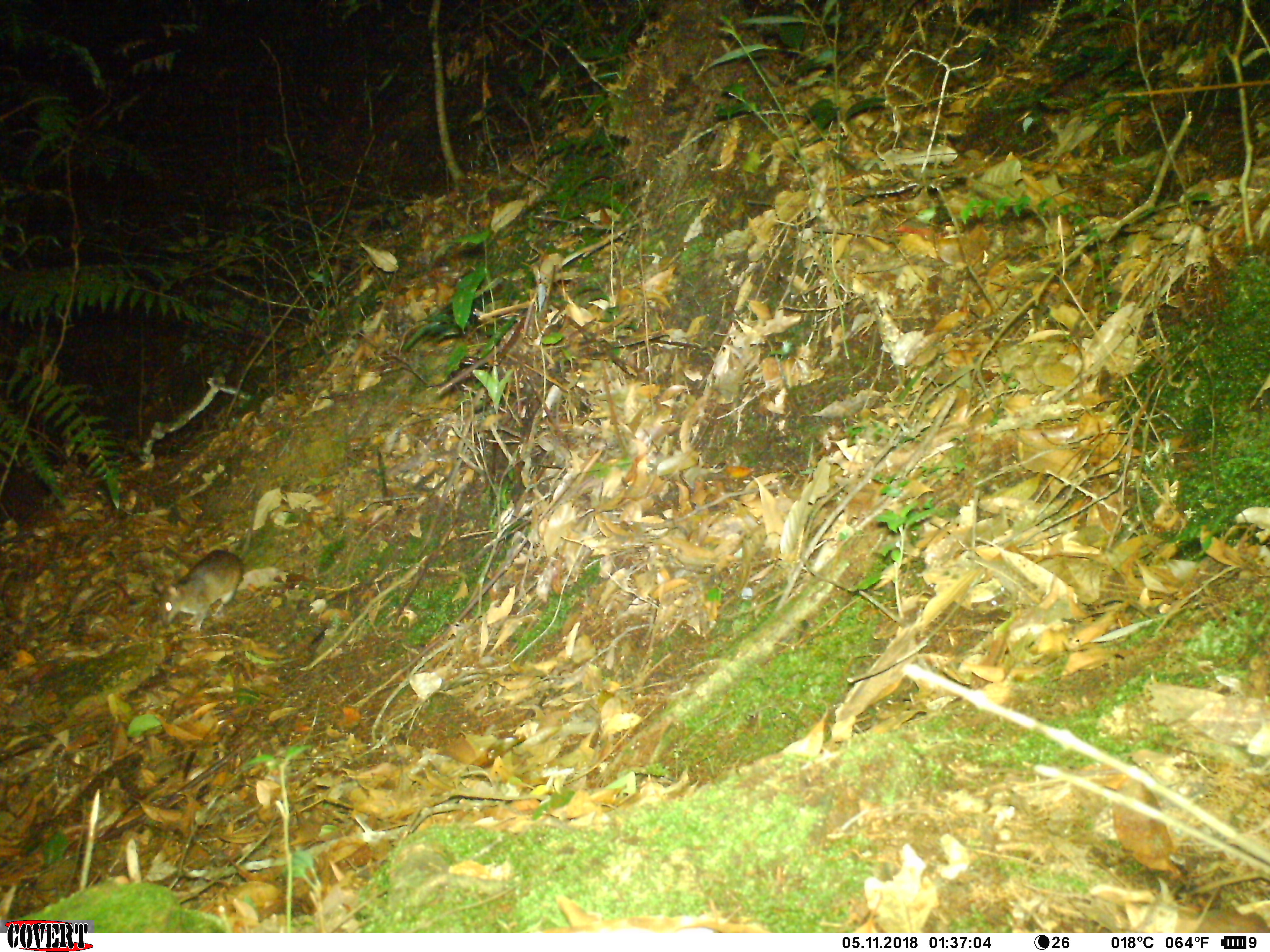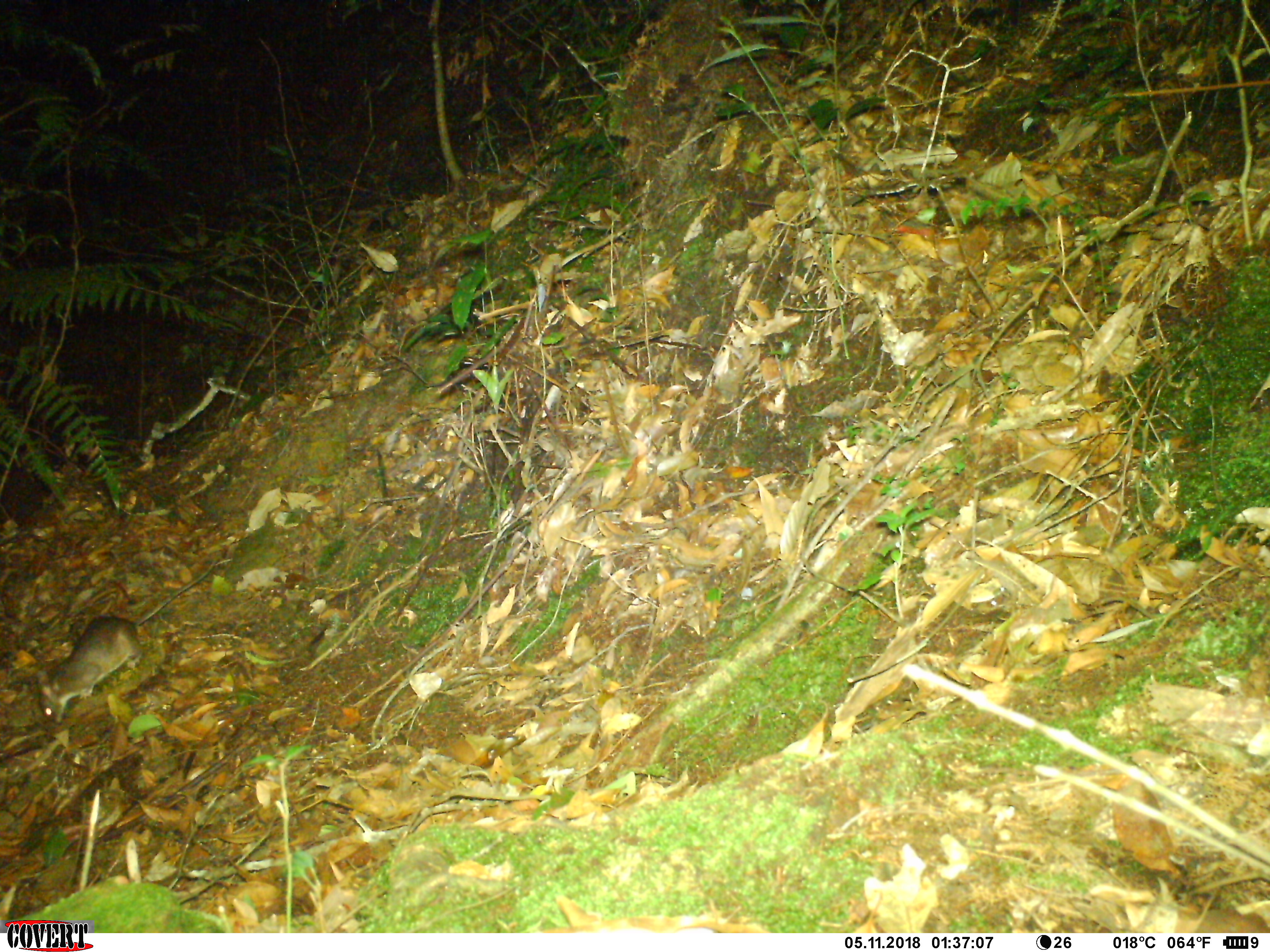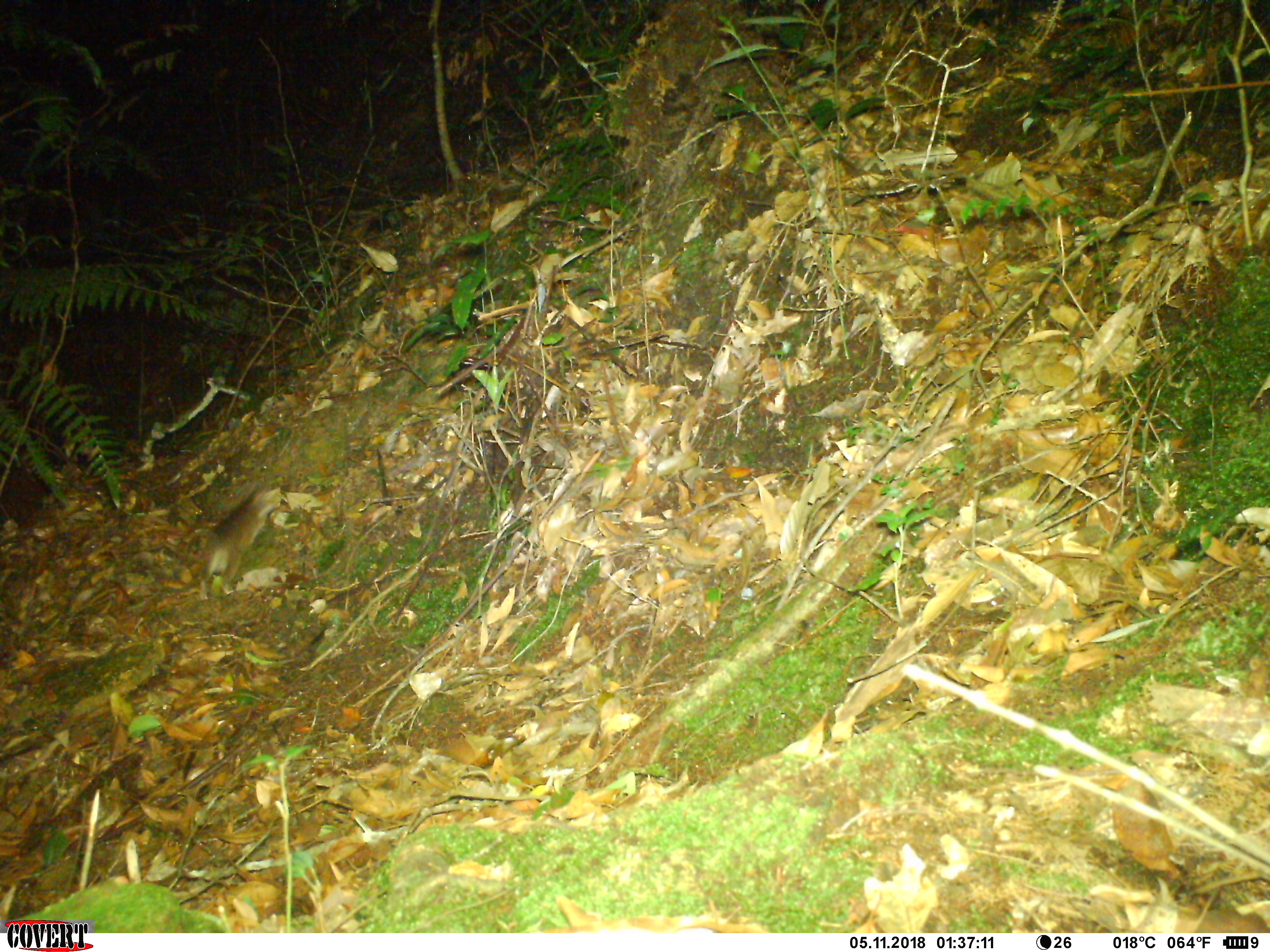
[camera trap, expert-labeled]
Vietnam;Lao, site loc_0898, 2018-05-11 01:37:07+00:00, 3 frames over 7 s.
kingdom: Animalia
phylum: Chordata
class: Mammalia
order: Rodentia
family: Muridae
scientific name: Muridae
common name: old-world mice and rats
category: unidentified murid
Unidentified murid (old-world mice and rats) (Muridae). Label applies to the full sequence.